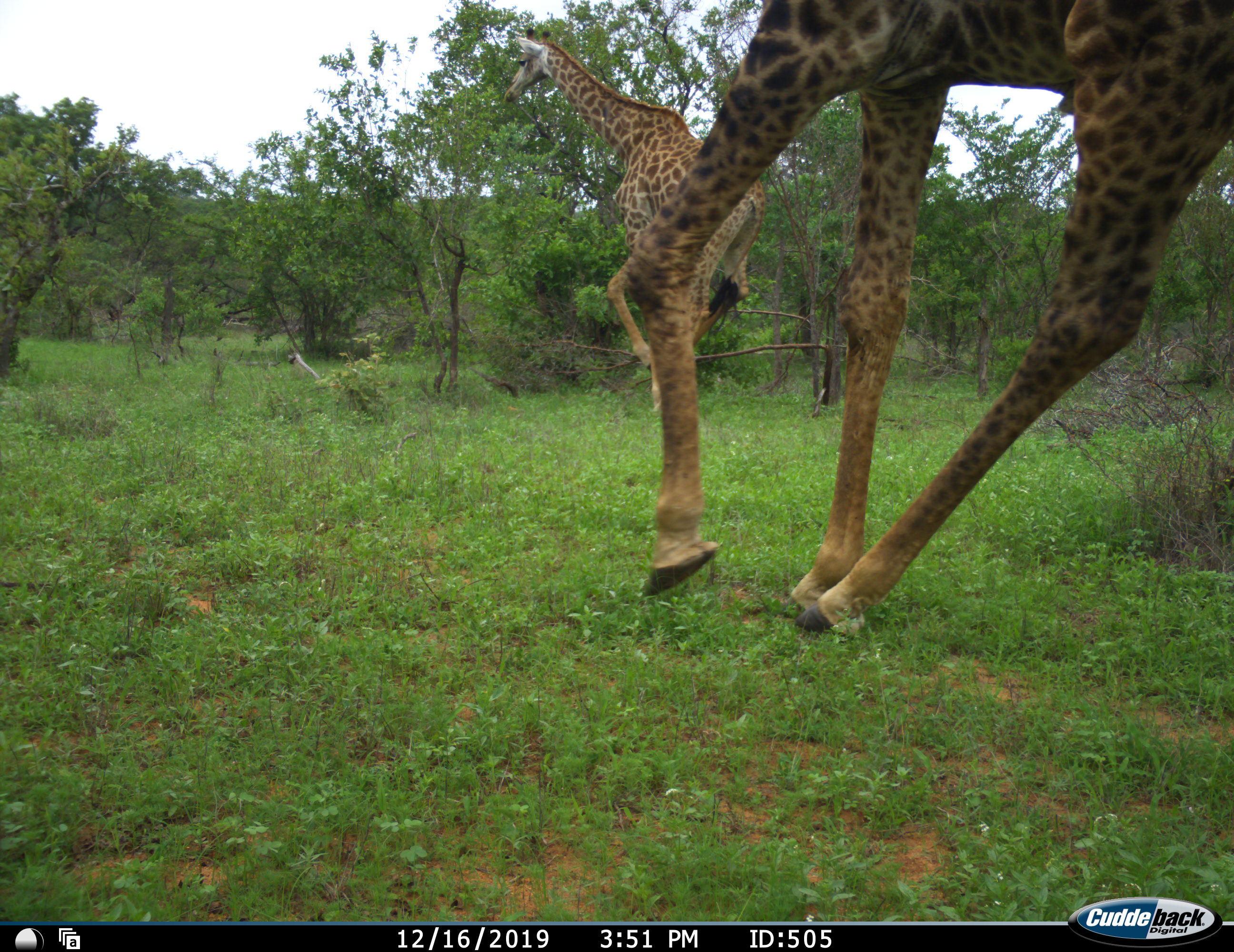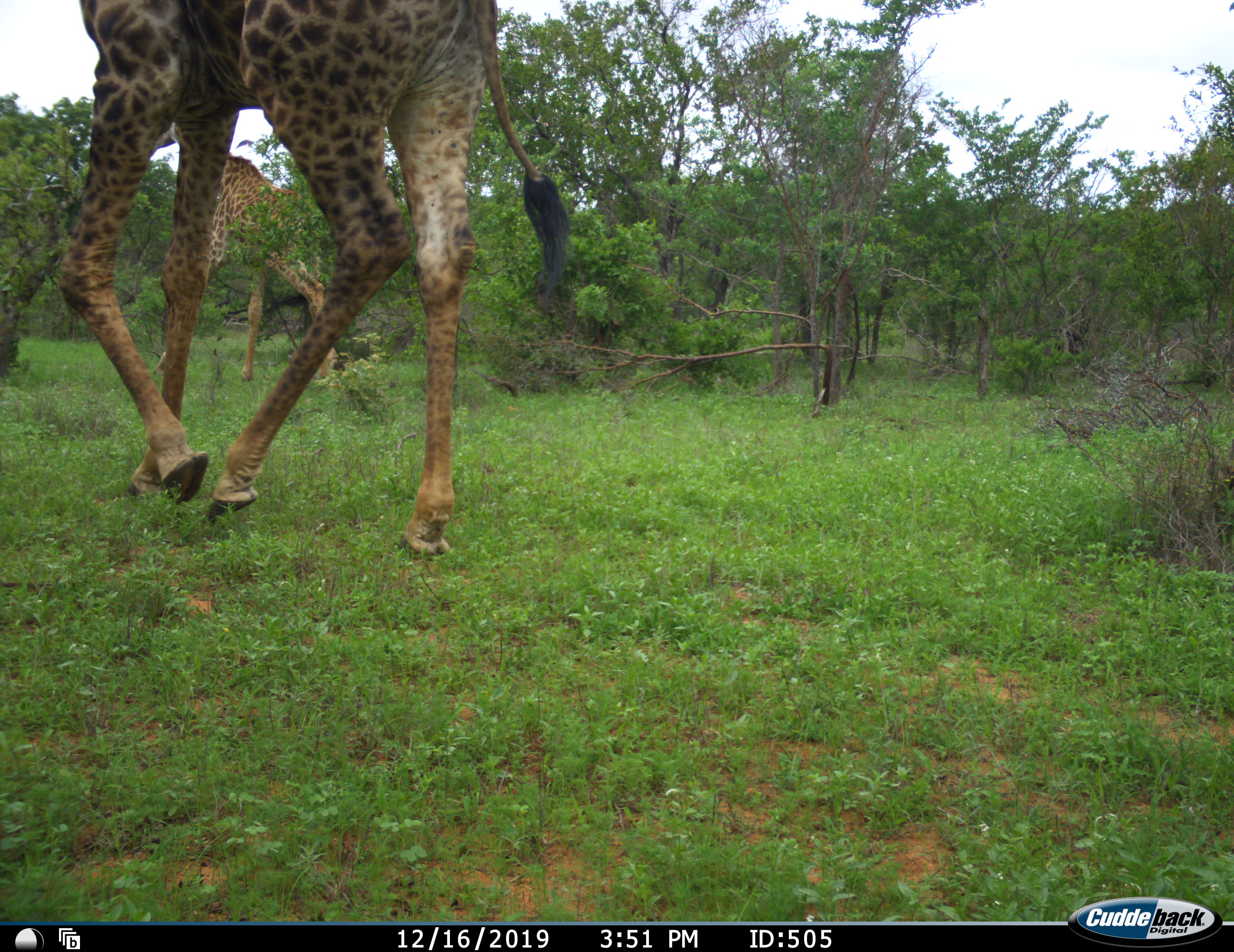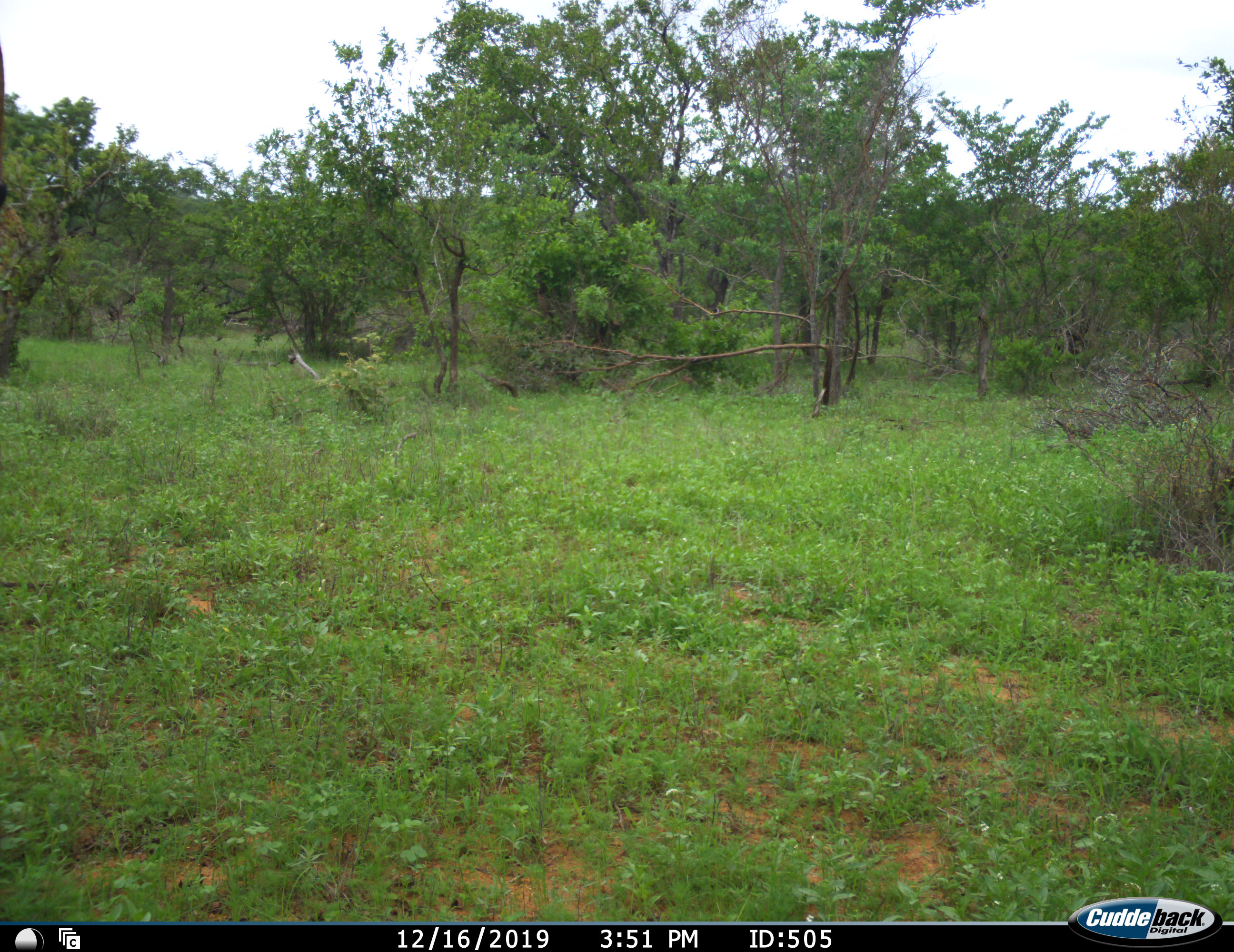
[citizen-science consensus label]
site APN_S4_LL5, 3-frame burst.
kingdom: Animalia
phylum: Chordata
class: Mammalia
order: Artiodactyla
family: Giraffidae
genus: Giraffa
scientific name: Giraffa camelopardalis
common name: giraffe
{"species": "giraffe (Giraffa camelopardalis)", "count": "2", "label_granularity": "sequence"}